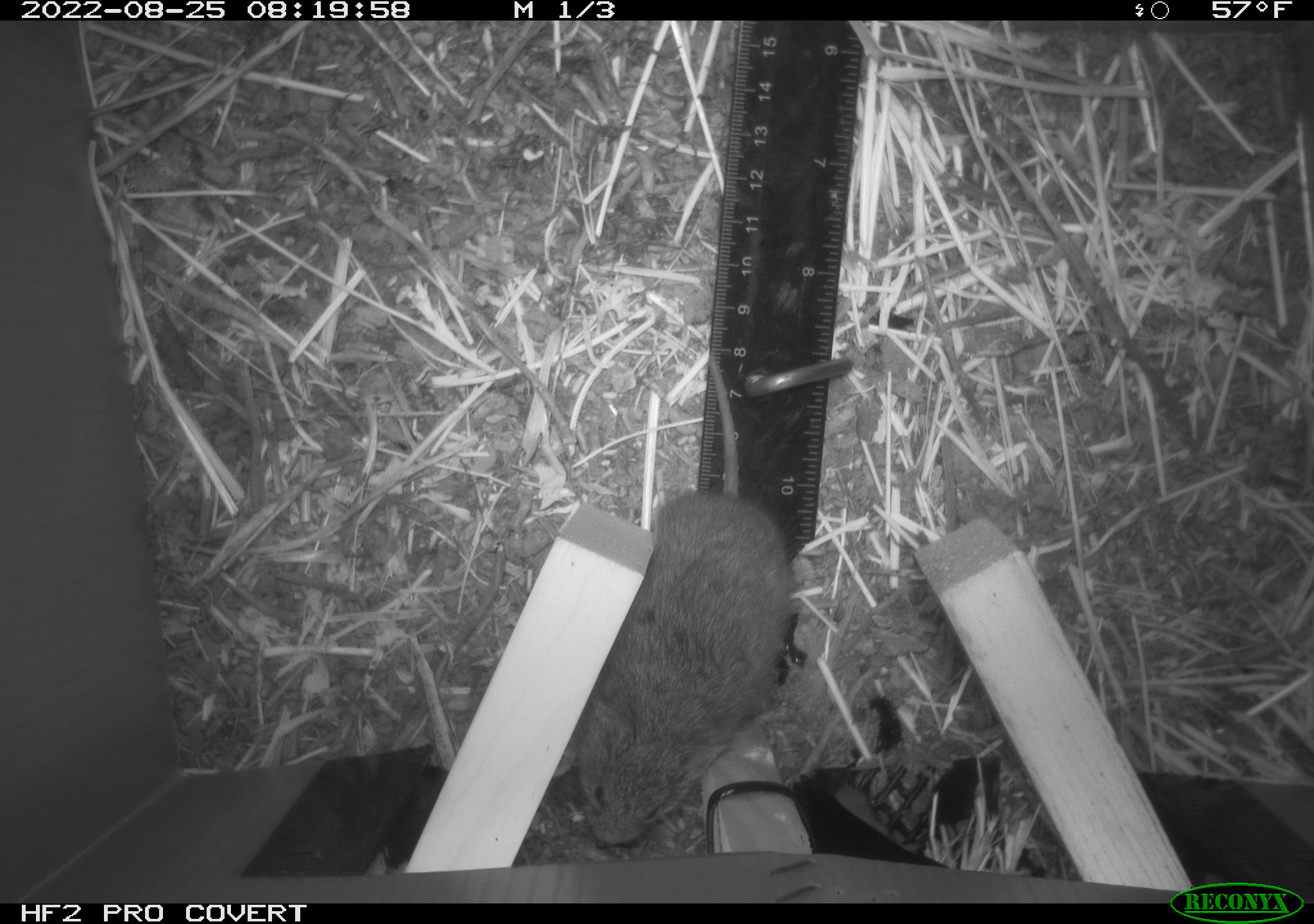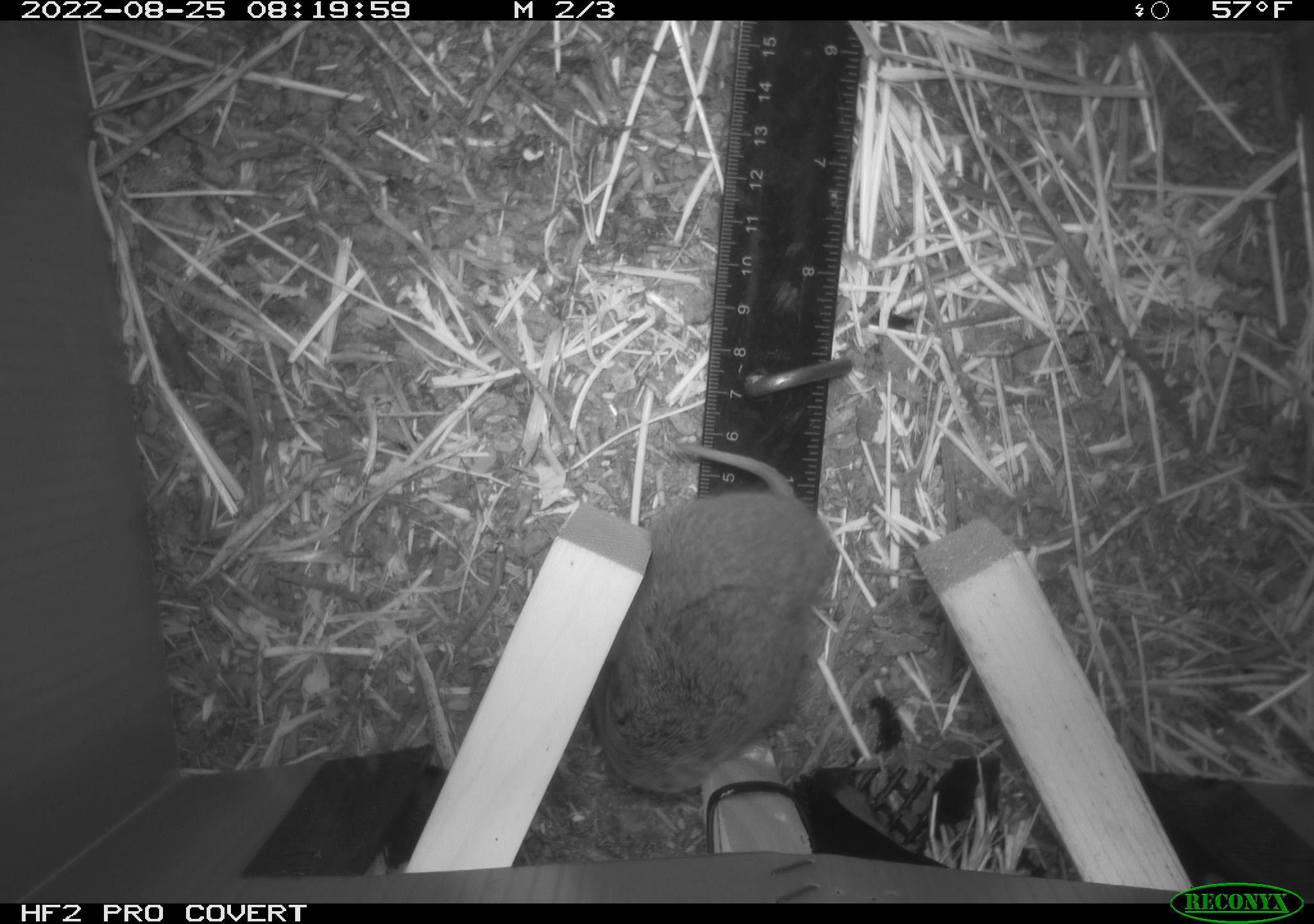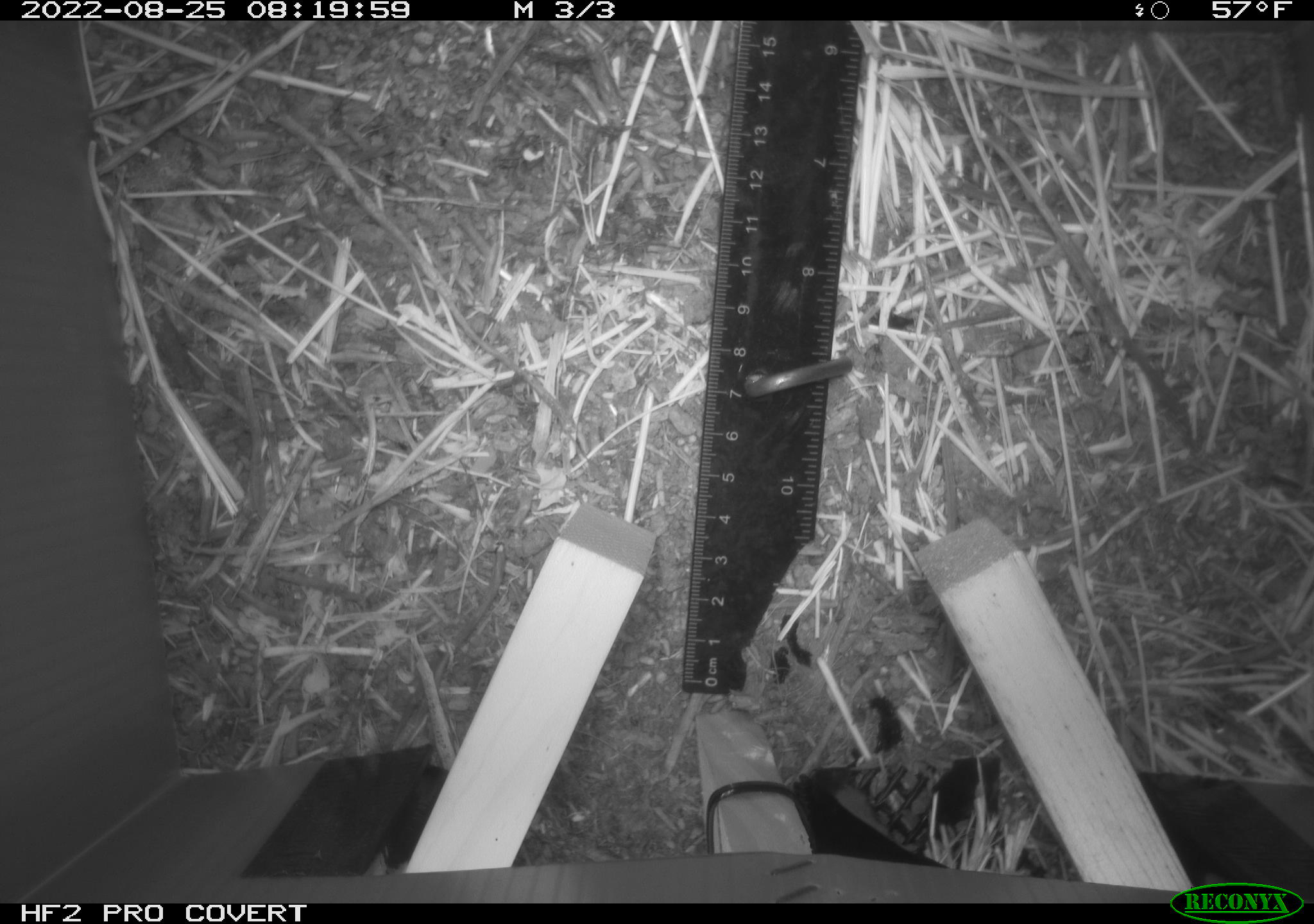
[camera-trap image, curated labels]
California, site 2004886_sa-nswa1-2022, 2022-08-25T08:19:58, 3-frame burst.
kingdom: Animalia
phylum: Chordata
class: Mammalia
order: Rodentia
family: Cricetidae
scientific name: Cricetidae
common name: hamsters, voles, lemmings, and allies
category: cricetidae family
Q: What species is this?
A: Cricetidae family (hamsters, voles, lemmings, and allies) (Cricetidae).